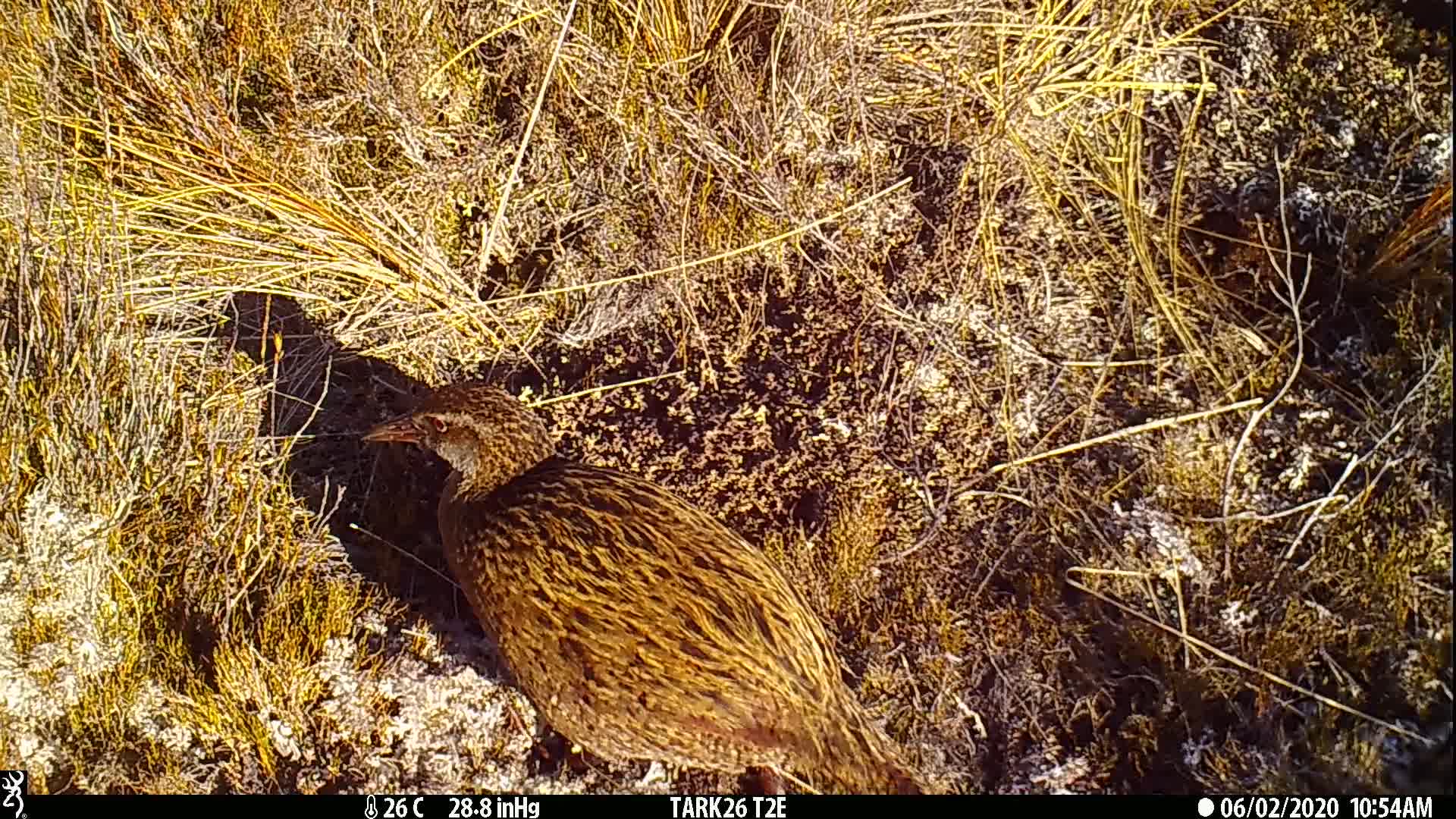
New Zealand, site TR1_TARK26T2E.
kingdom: Animalia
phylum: Chordata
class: Aves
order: Gruiformes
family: Rallidae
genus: Gallirallus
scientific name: Gallirallus australis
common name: weka